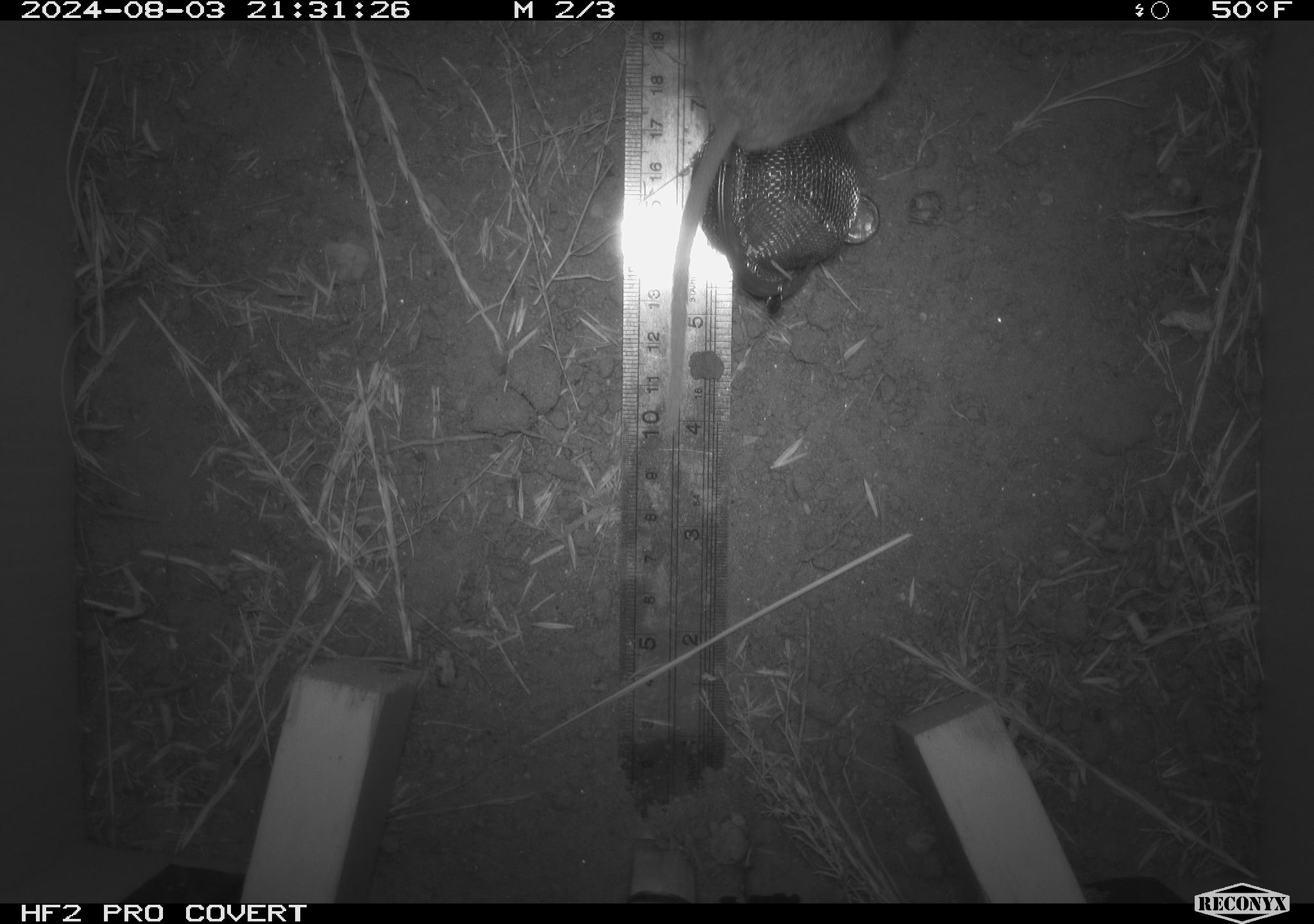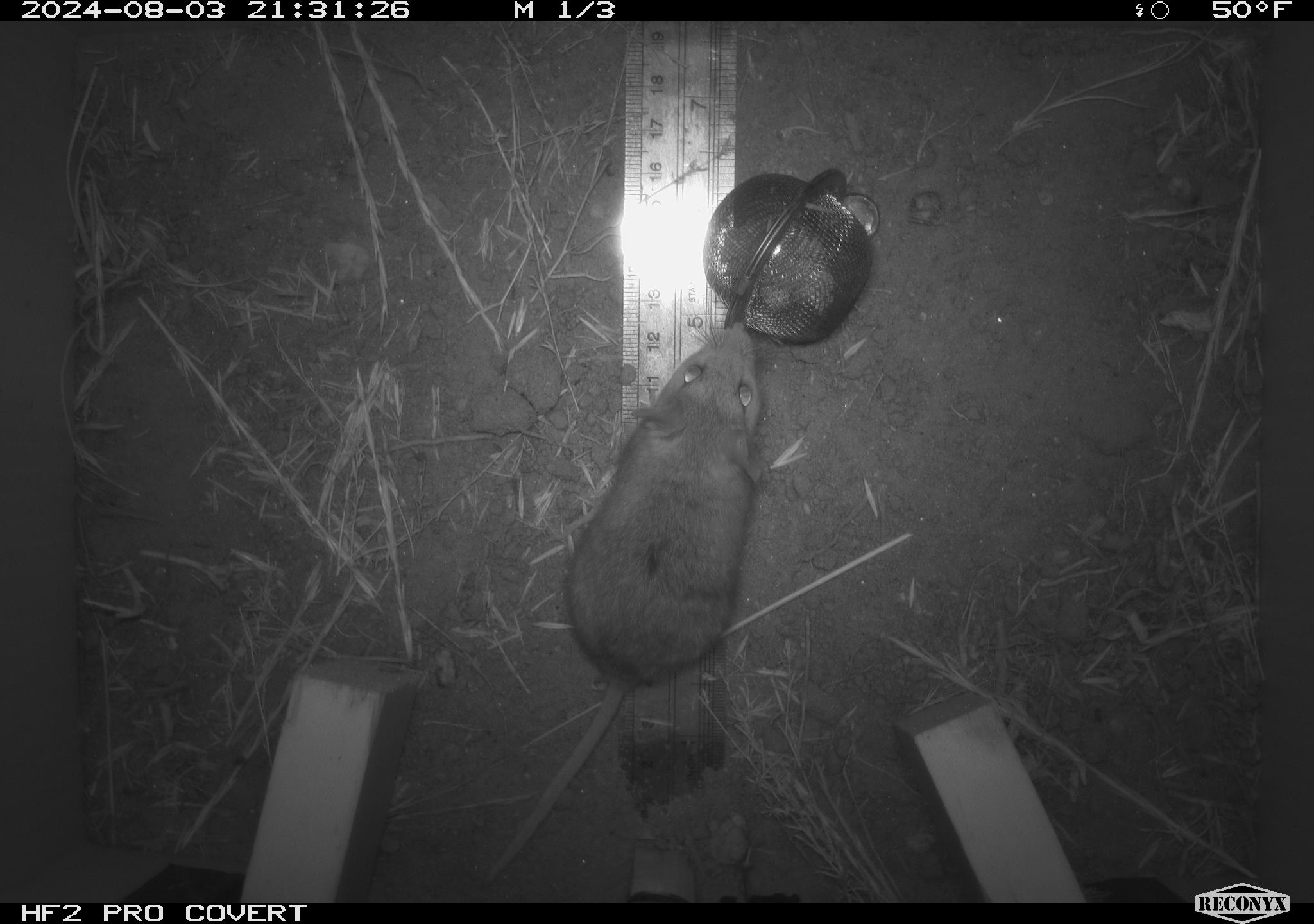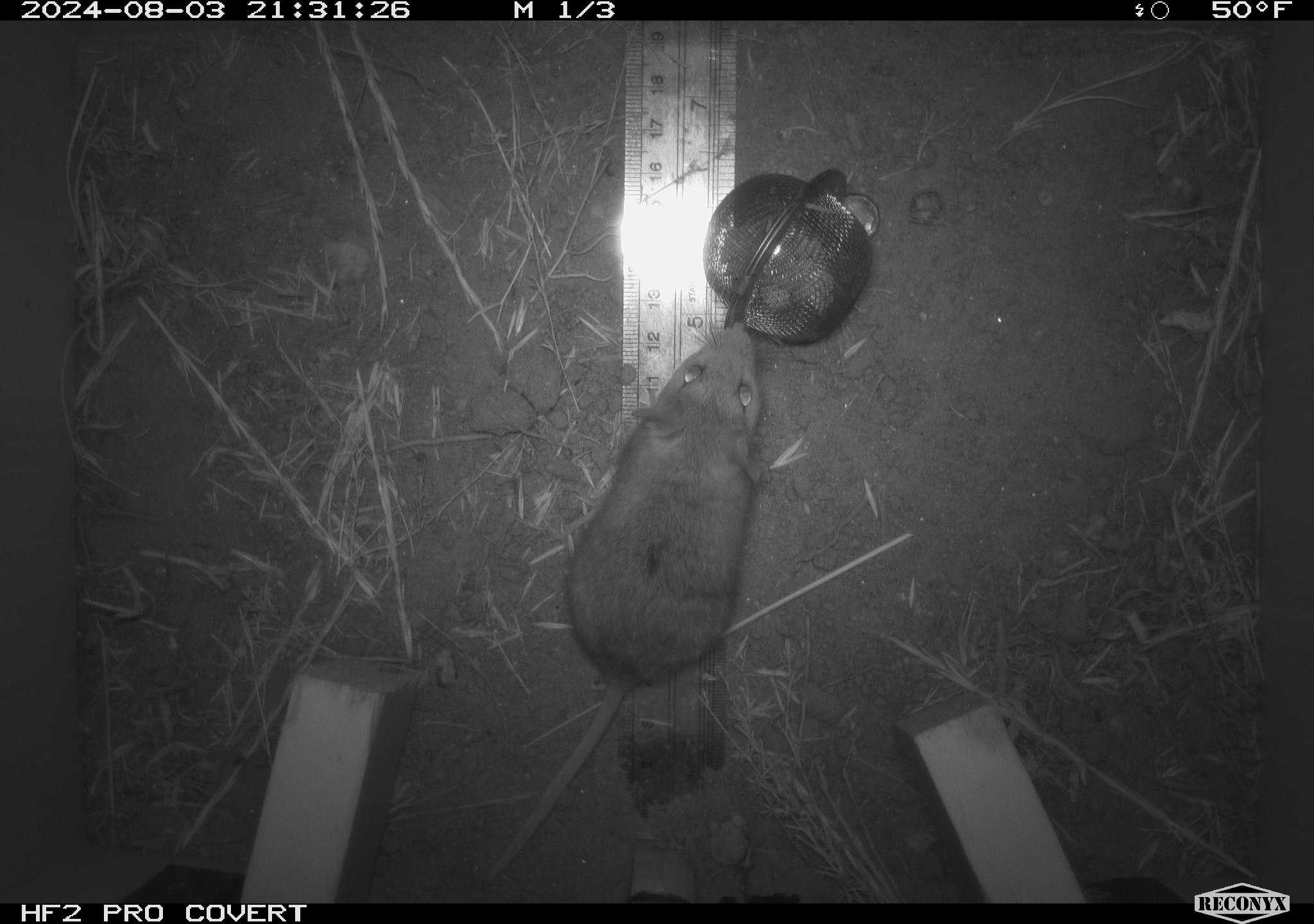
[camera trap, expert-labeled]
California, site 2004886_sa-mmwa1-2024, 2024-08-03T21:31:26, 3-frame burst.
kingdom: Animalia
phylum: Chordata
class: Mammalia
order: Rodentia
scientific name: Rodentia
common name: mouse species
Mouse species (Rodentia).